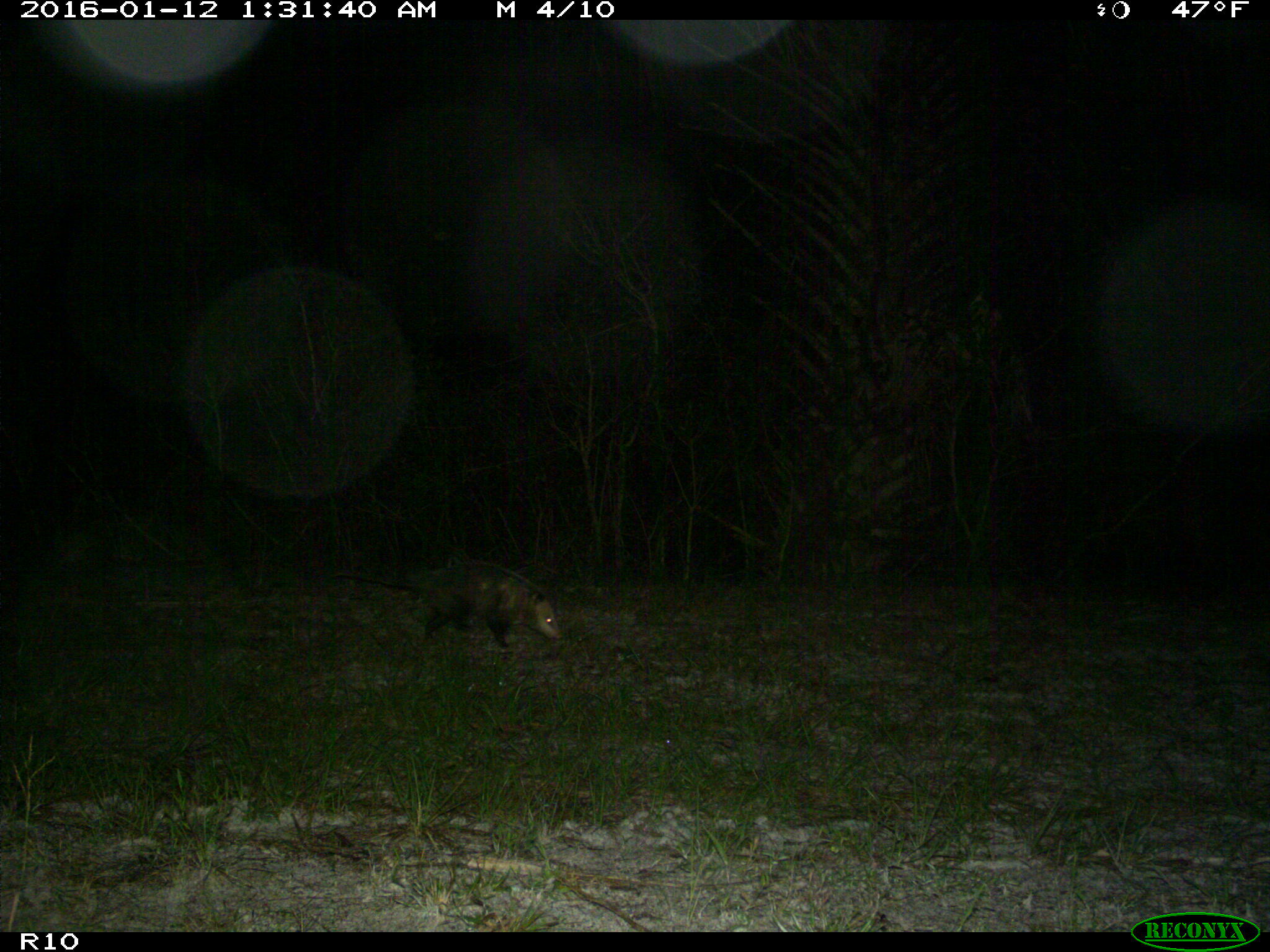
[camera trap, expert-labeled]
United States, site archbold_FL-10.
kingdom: Animalia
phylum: Chordata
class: Mammalia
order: Didelphimorphia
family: Didelphidae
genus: Didelphis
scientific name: Didelphis virginiana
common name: virginia opossum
Didelphis virginiana (virginia opossum).